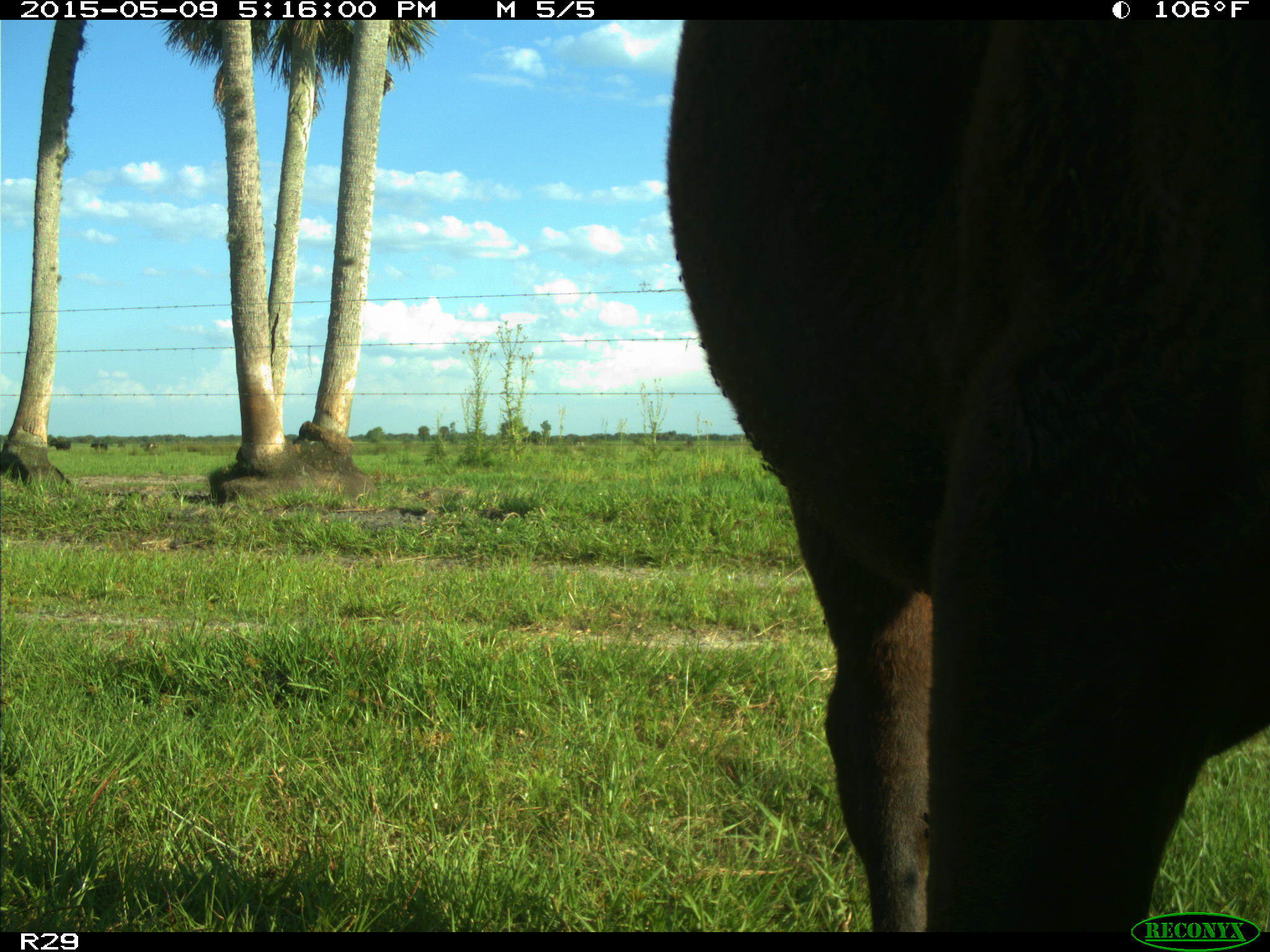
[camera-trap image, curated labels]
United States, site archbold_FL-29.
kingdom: Animalia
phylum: Chordata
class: Mammalia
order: Artiodactyla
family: Bovidae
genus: Bos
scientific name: Bos taurus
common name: domestic cow